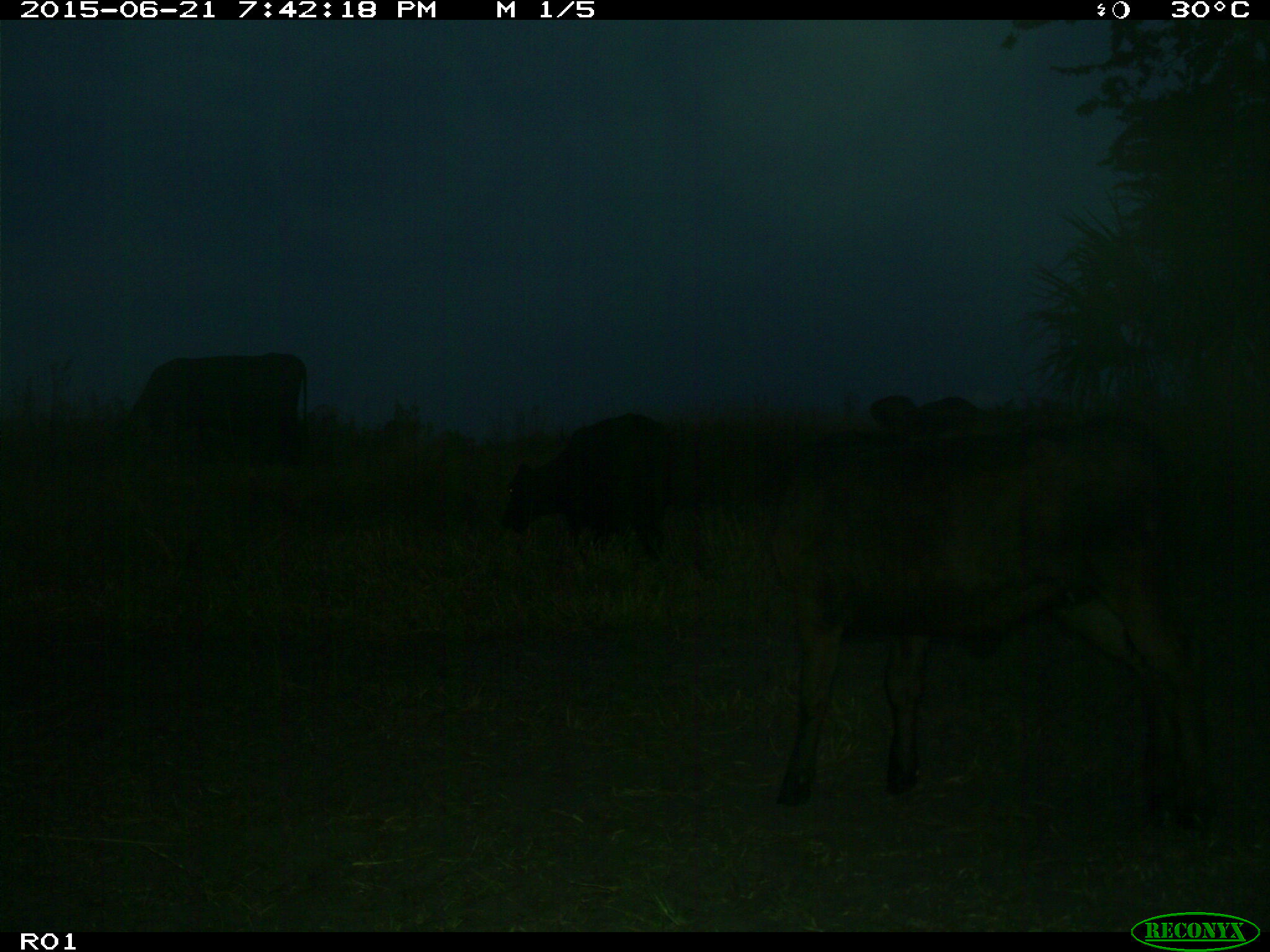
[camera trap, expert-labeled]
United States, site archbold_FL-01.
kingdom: Animalia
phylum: Chordata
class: Mammalia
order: Artiodactyla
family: Bovidae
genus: Bos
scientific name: Bos taurus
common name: domestic cow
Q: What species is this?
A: Bos taurus (domestic cow).